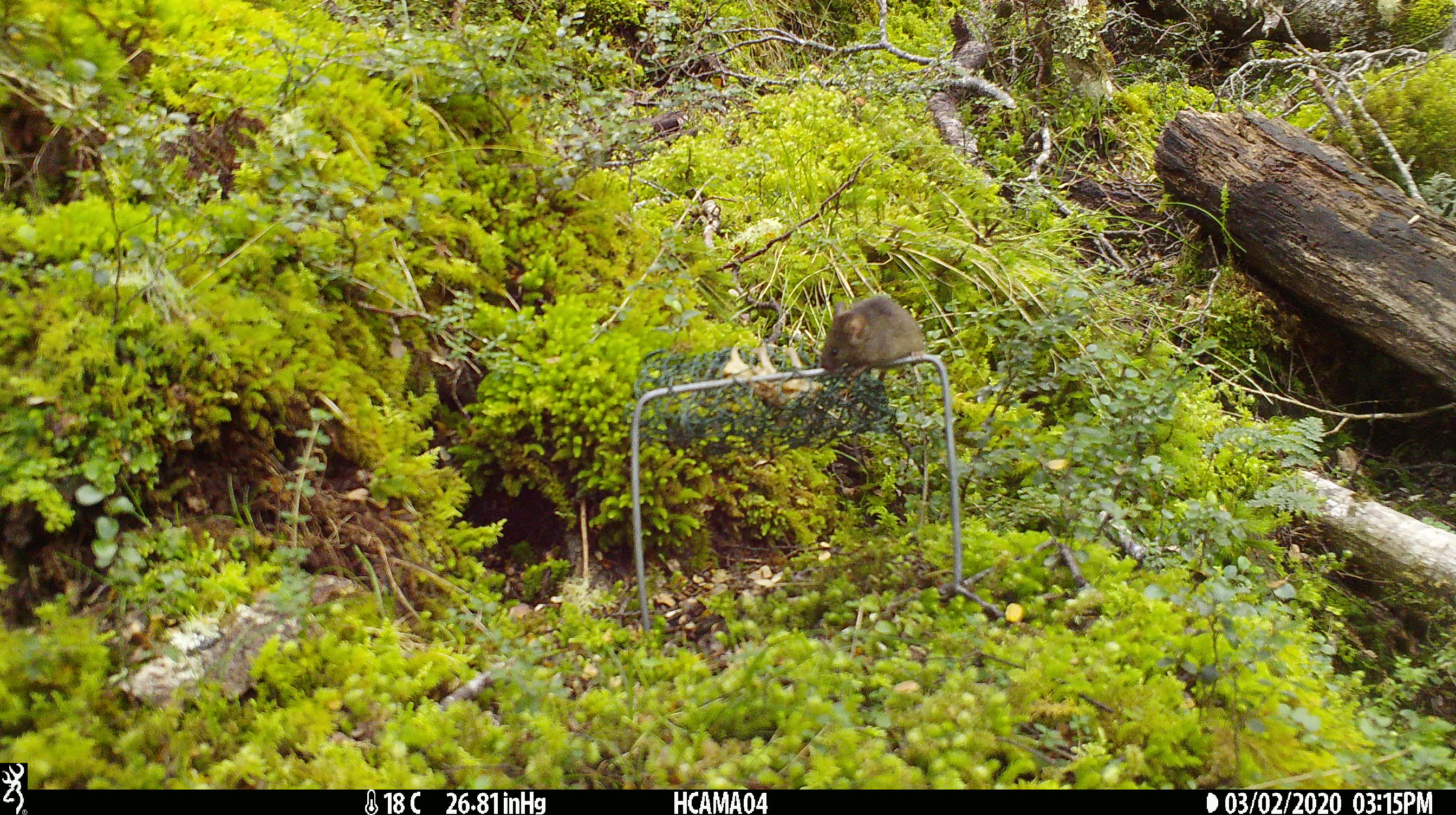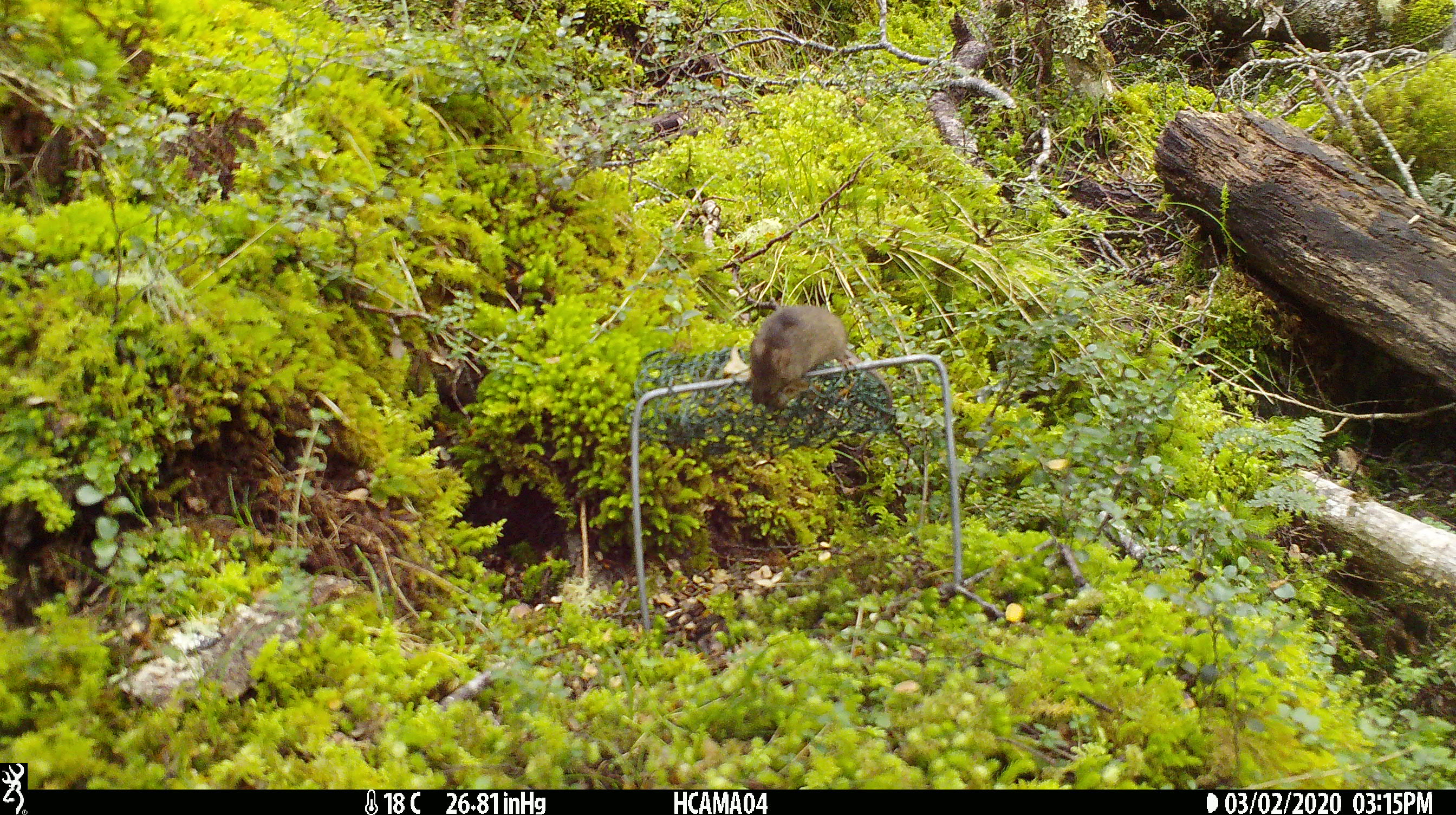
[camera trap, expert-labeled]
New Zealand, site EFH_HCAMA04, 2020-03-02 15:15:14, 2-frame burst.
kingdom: Animalia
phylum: Chordata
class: Mammalia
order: Rodentia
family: Muridae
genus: Mus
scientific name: Mus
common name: mouse